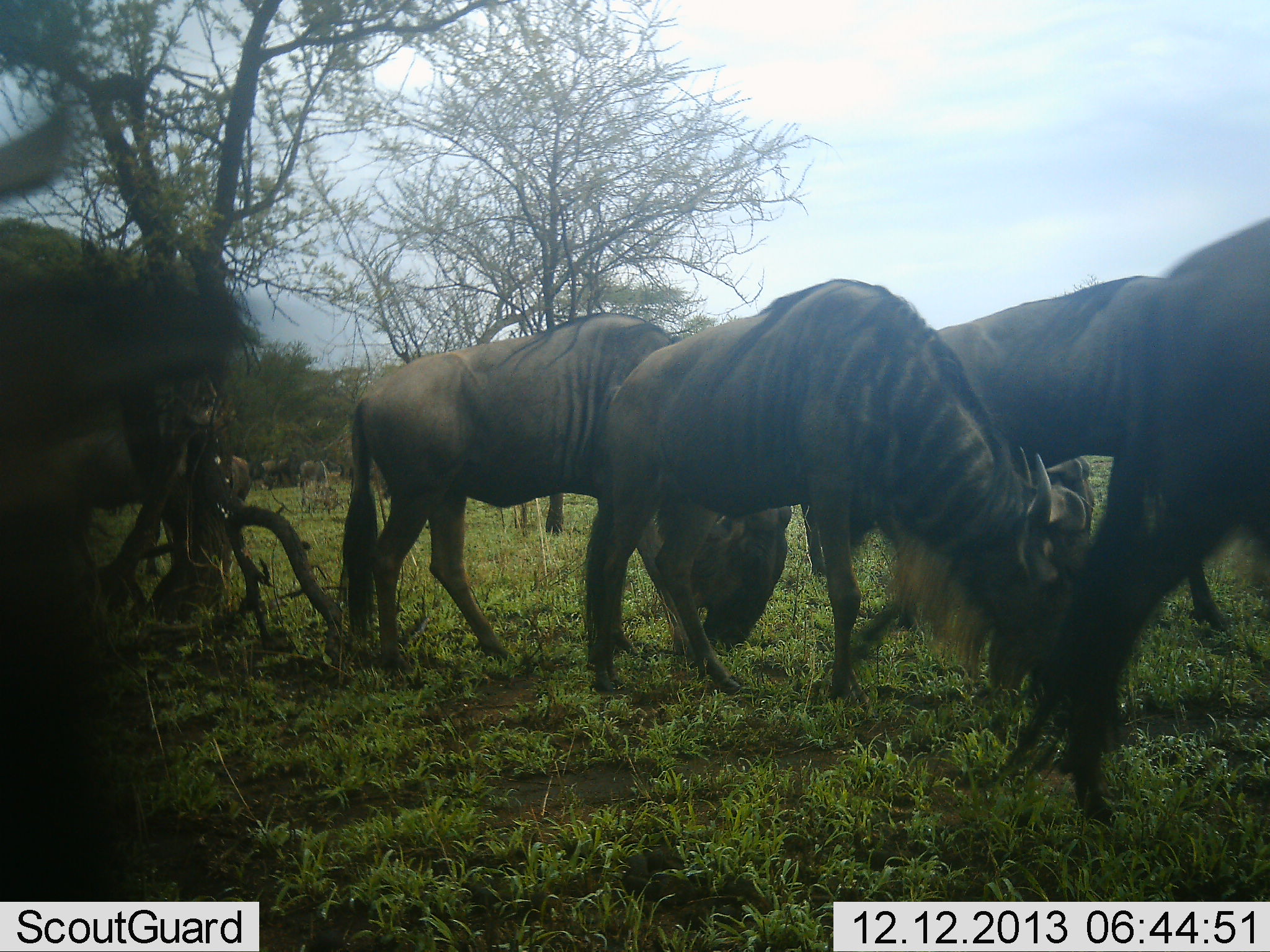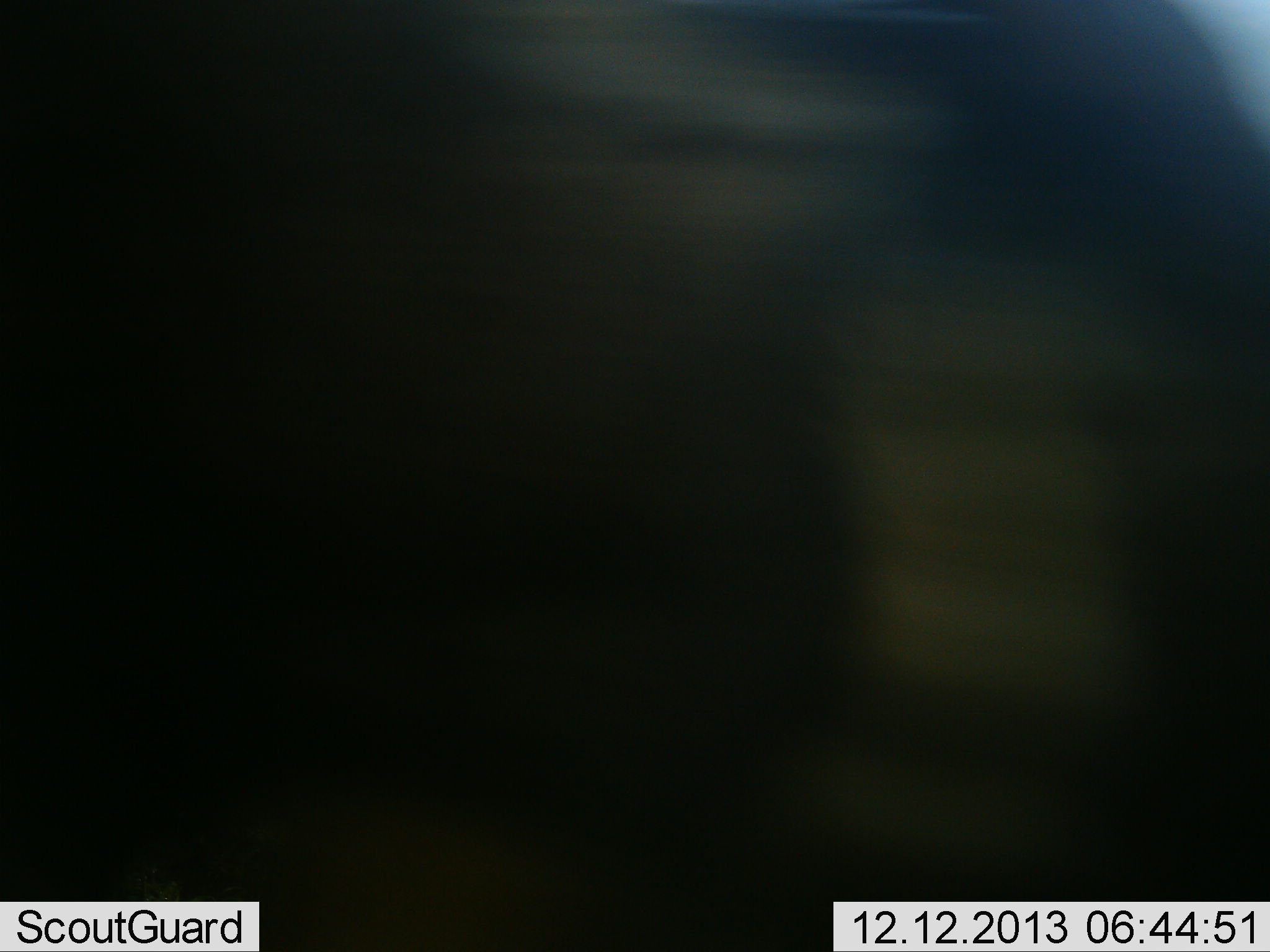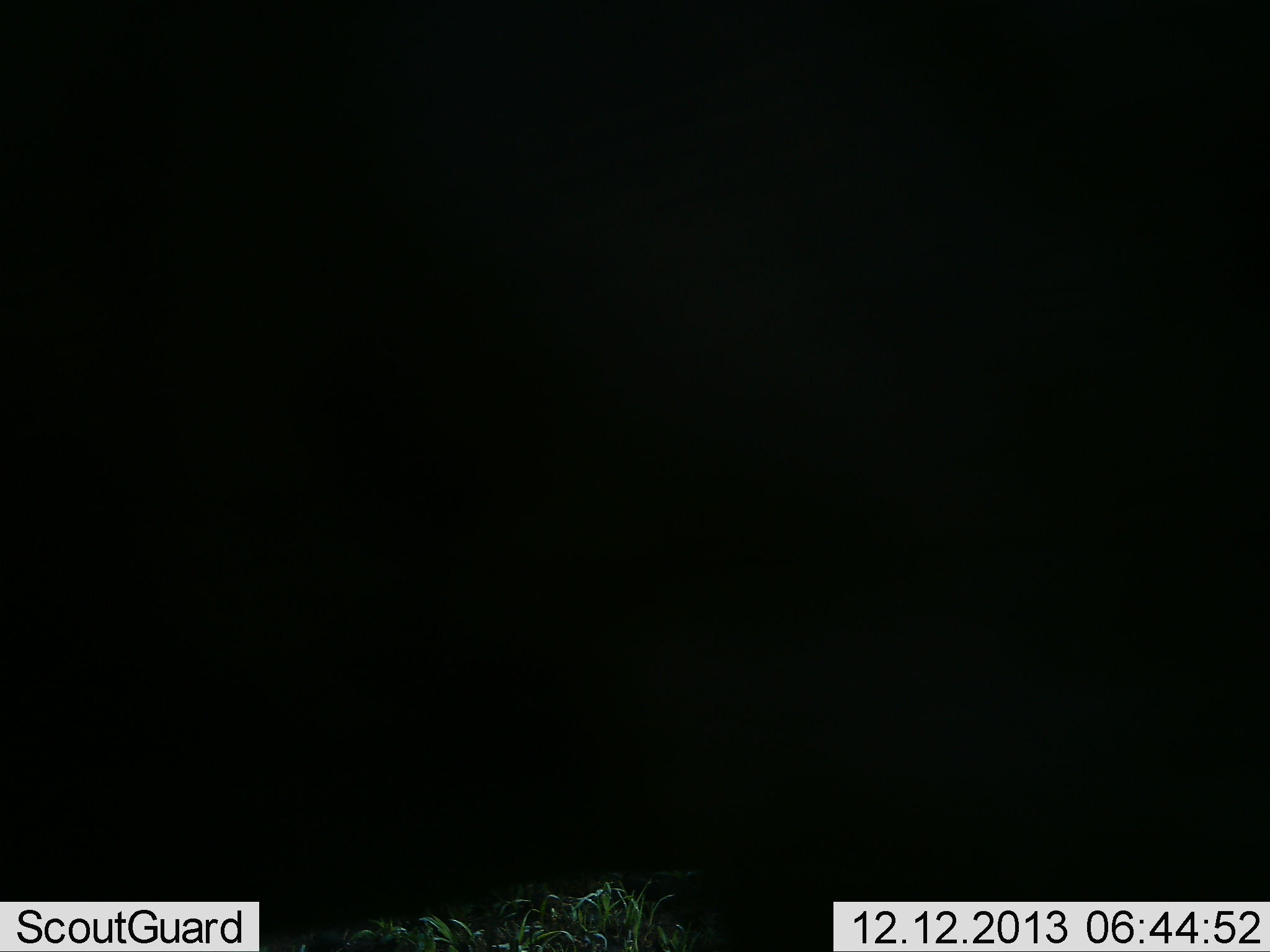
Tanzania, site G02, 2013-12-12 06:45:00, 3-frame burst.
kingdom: Animalia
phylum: Chordata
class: Mammalia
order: Artiodactyla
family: Bovidae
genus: Connochaetes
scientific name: Connochaetes taurinus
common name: blue wildebeest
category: wildebeest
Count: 5.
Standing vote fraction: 30%.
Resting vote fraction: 0%.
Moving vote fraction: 60%.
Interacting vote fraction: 0%.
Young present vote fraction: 0%.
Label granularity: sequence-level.